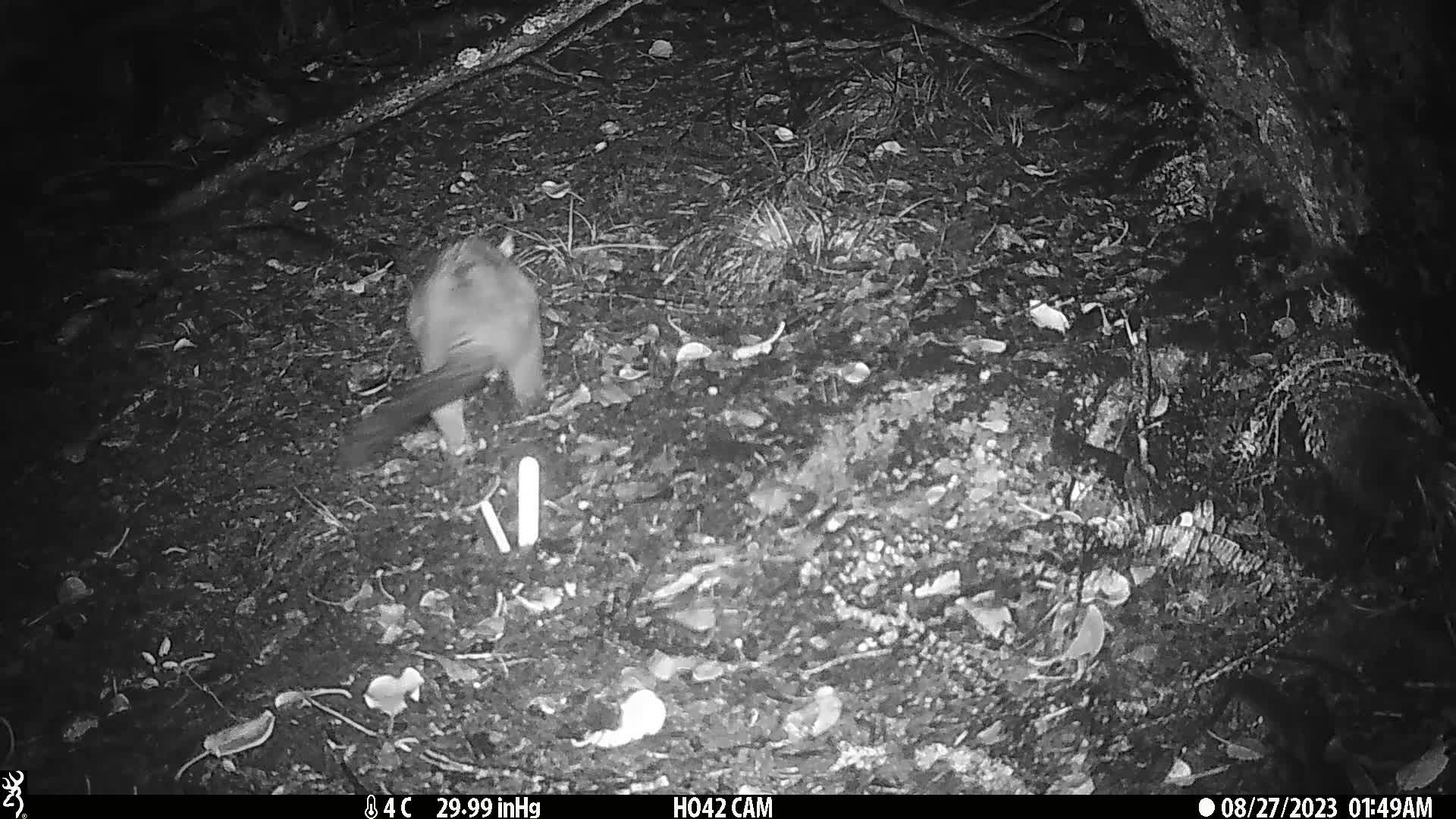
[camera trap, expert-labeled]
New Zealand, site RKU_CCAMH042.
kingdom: Animalia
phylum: Chordata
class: Mammalia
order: Diprotodontia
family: Phalangeridae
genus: Trichosurus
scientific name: Trichosurus vulpecula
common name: common brushtail possum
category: possum